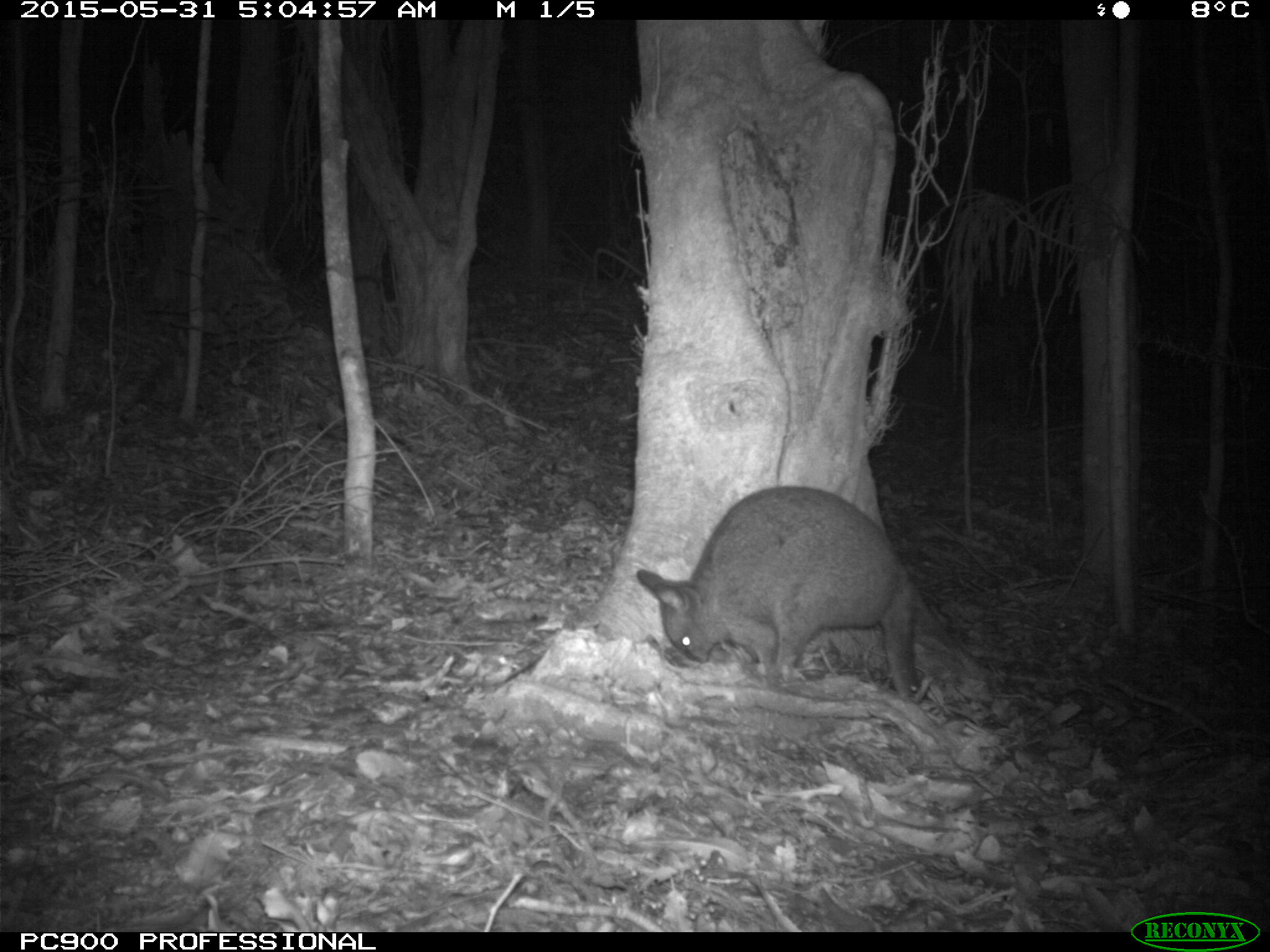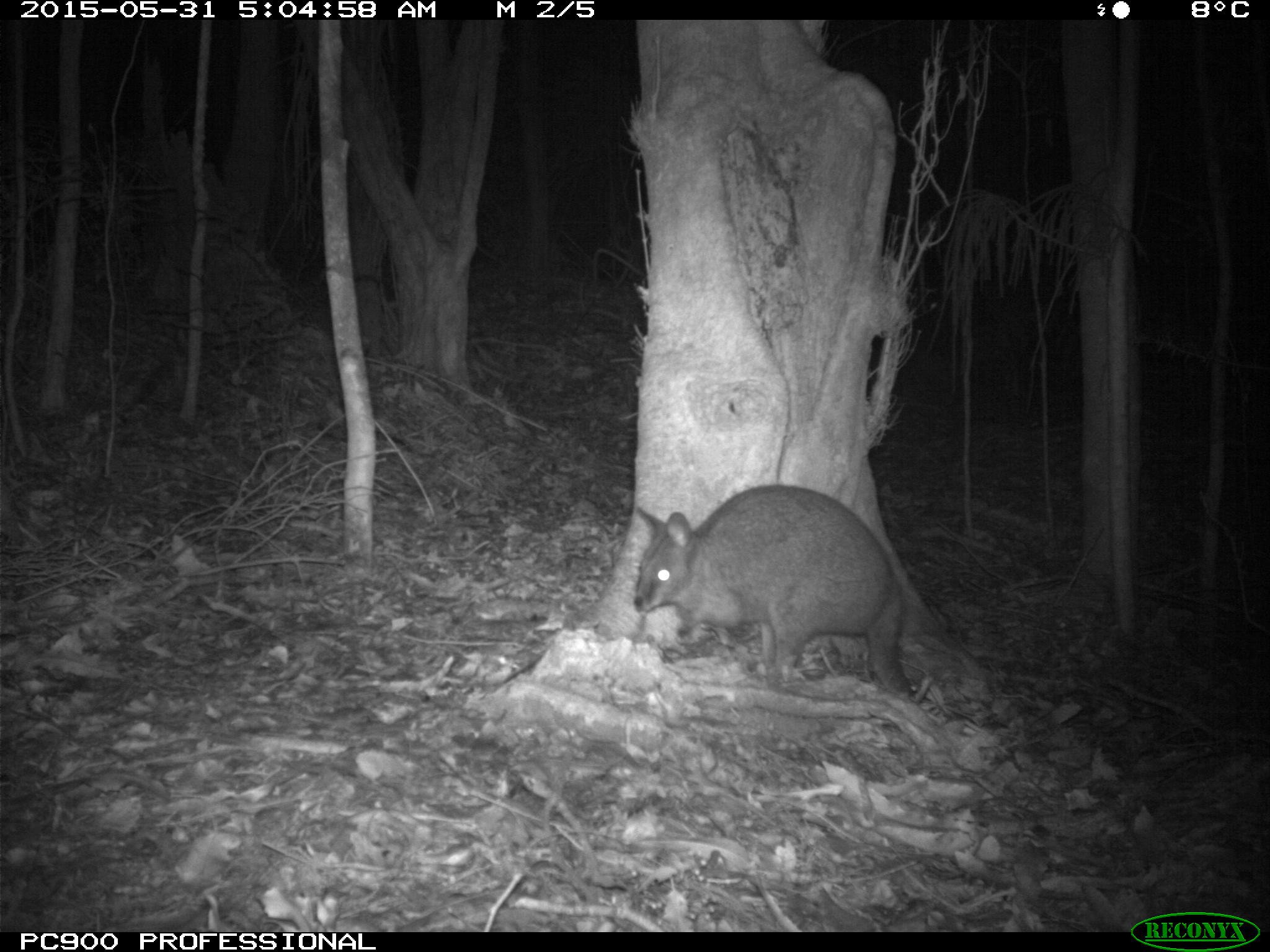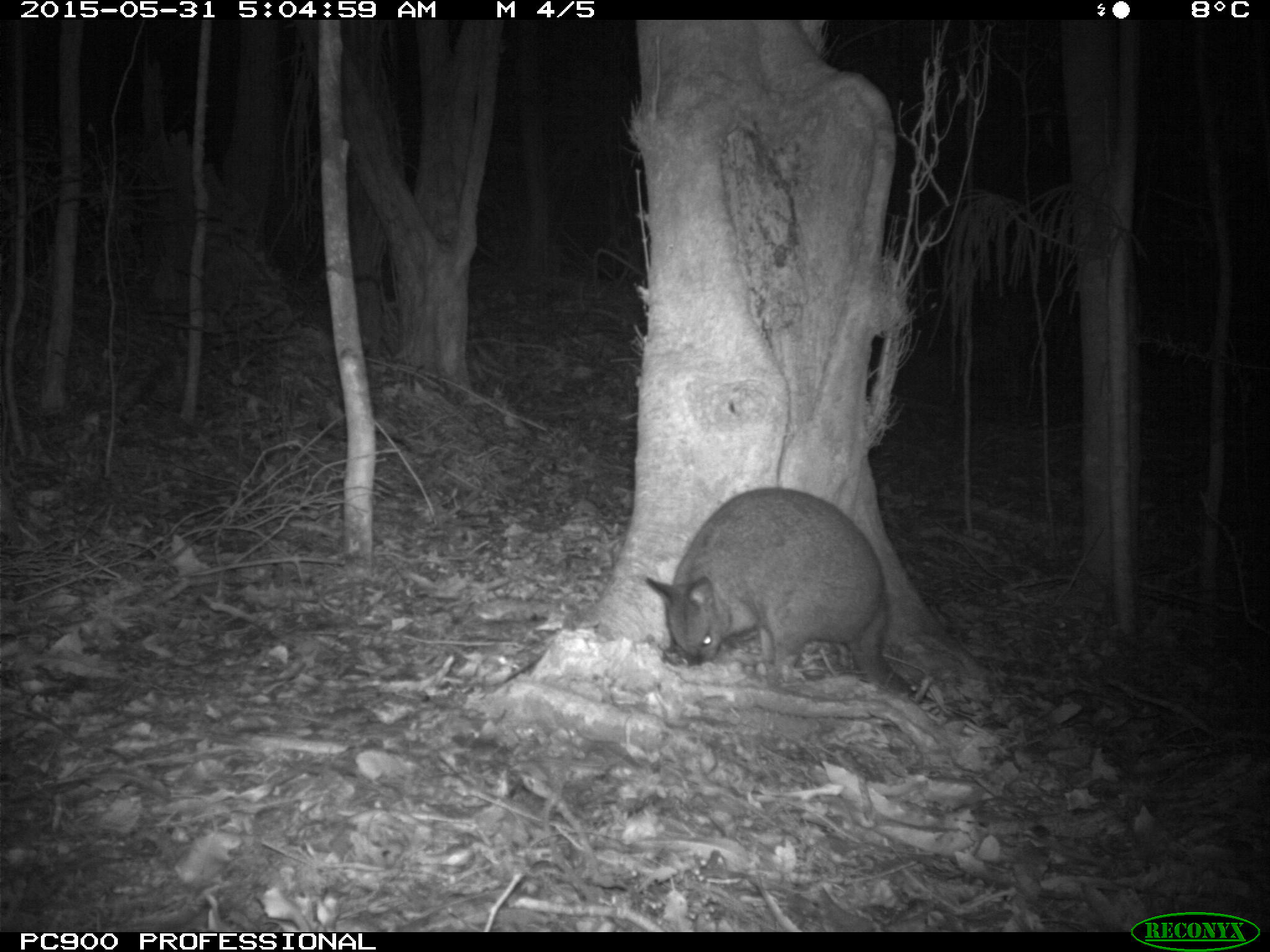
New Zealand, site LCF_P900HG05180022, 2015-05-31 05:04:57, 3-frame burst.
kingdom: Animalia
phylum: Chordata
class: Mammalia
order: Diprotodontia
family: Macropodidae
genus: Notamacropus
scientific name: Notamacropus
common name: wallaby